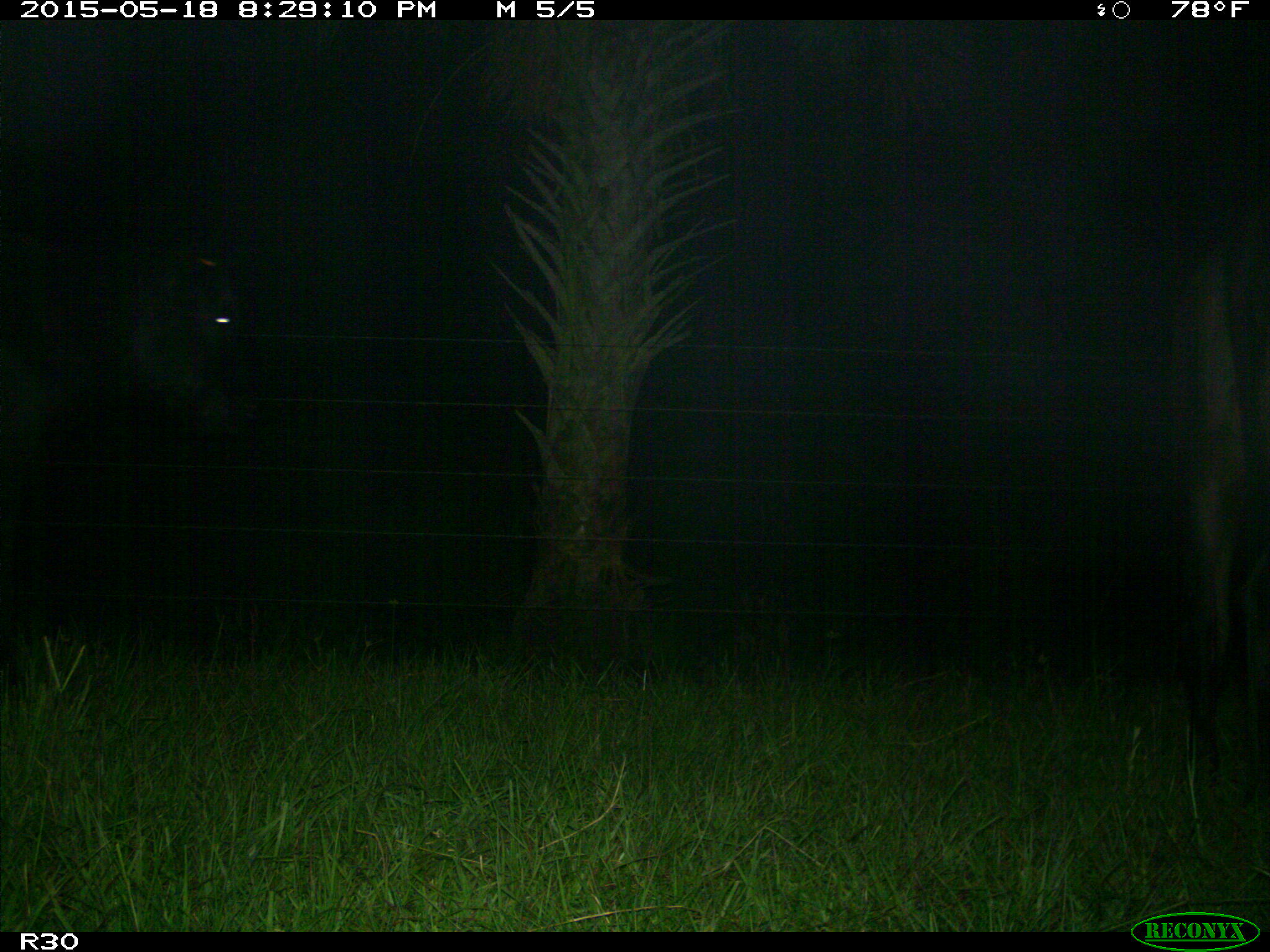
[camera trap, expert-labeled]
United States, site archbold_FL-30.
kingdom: Animalia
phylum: Chordata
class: Mammalia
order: Artiodactyla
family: Bovidae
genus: Bos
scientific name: Bos taurus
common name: domestic cow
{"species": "Bos taurus (domestic cow)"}